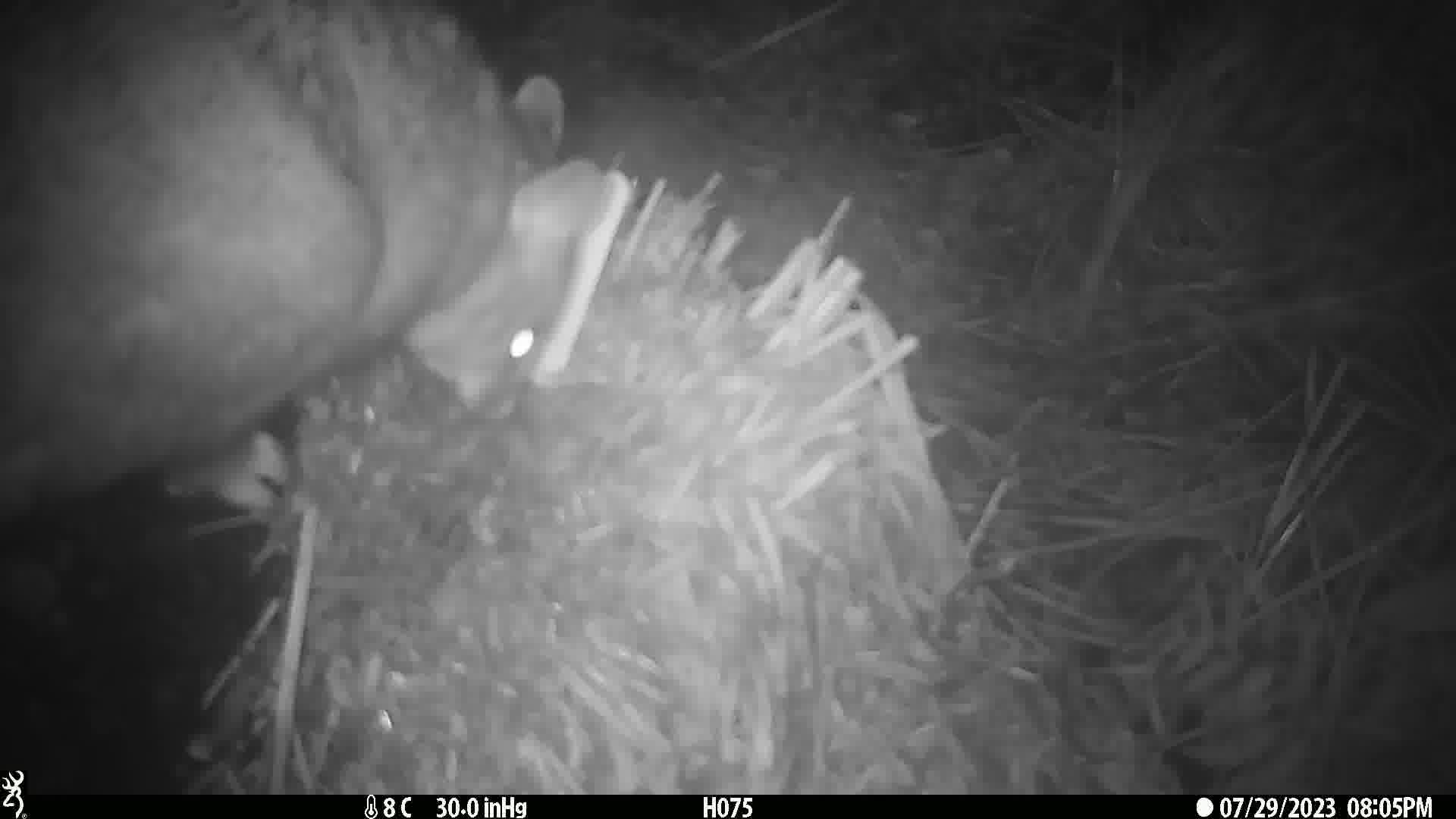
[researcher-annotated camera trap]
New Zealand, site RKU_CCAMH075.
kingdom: Animalia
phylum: Chordata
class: Mammalia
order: Diprotodontia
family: Phalangeridae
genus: Trichosurus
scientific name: Trichosurus vulpecula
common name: common brushtail possum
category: possum